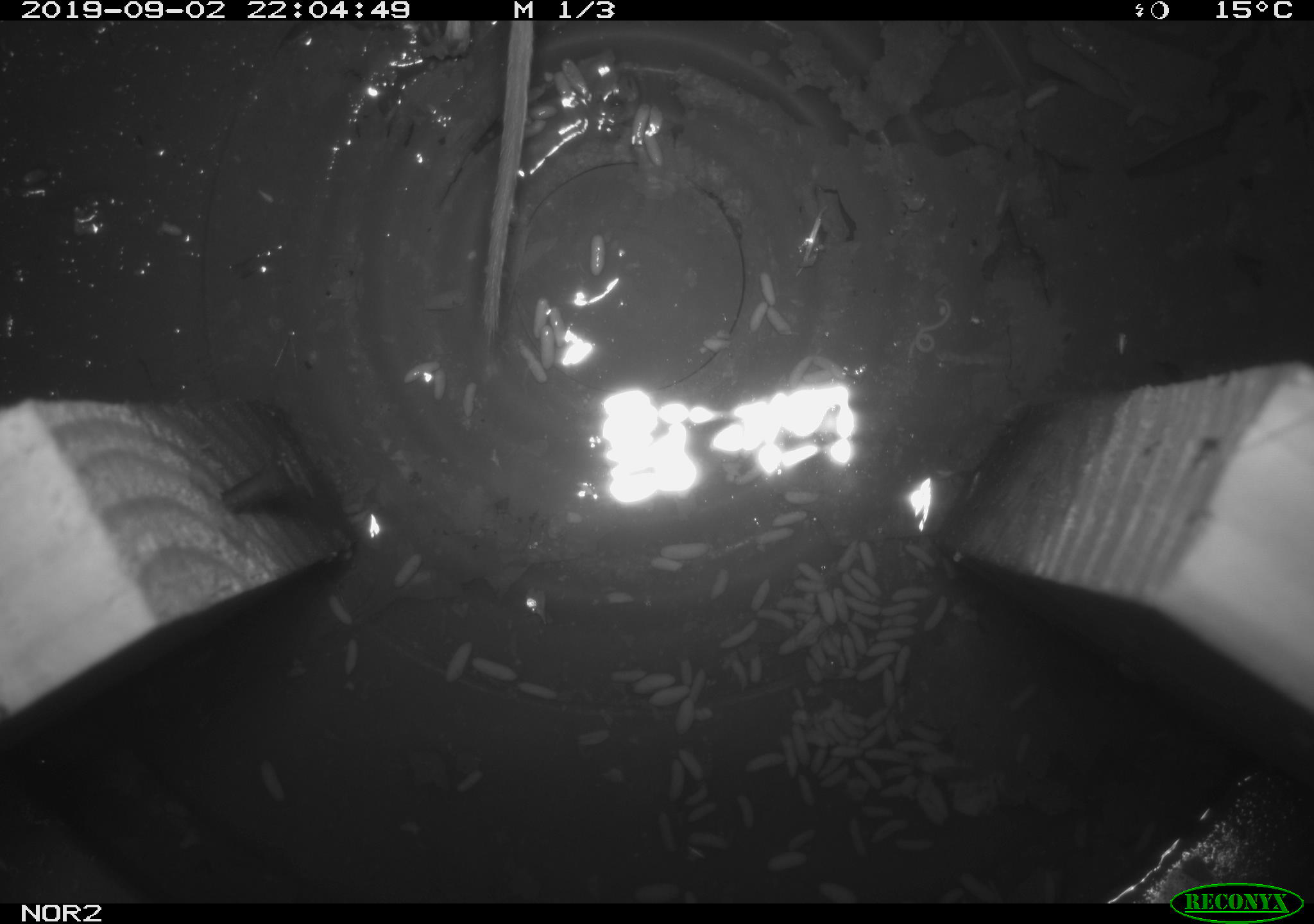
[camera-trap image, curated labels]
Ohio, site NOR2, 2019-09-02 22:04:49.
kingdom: Animalia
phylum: Chordata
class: Mammalia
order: Rodentia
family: Cricetidae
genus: Microtus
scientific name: Microtus pennsylvanicus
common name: meadow vole